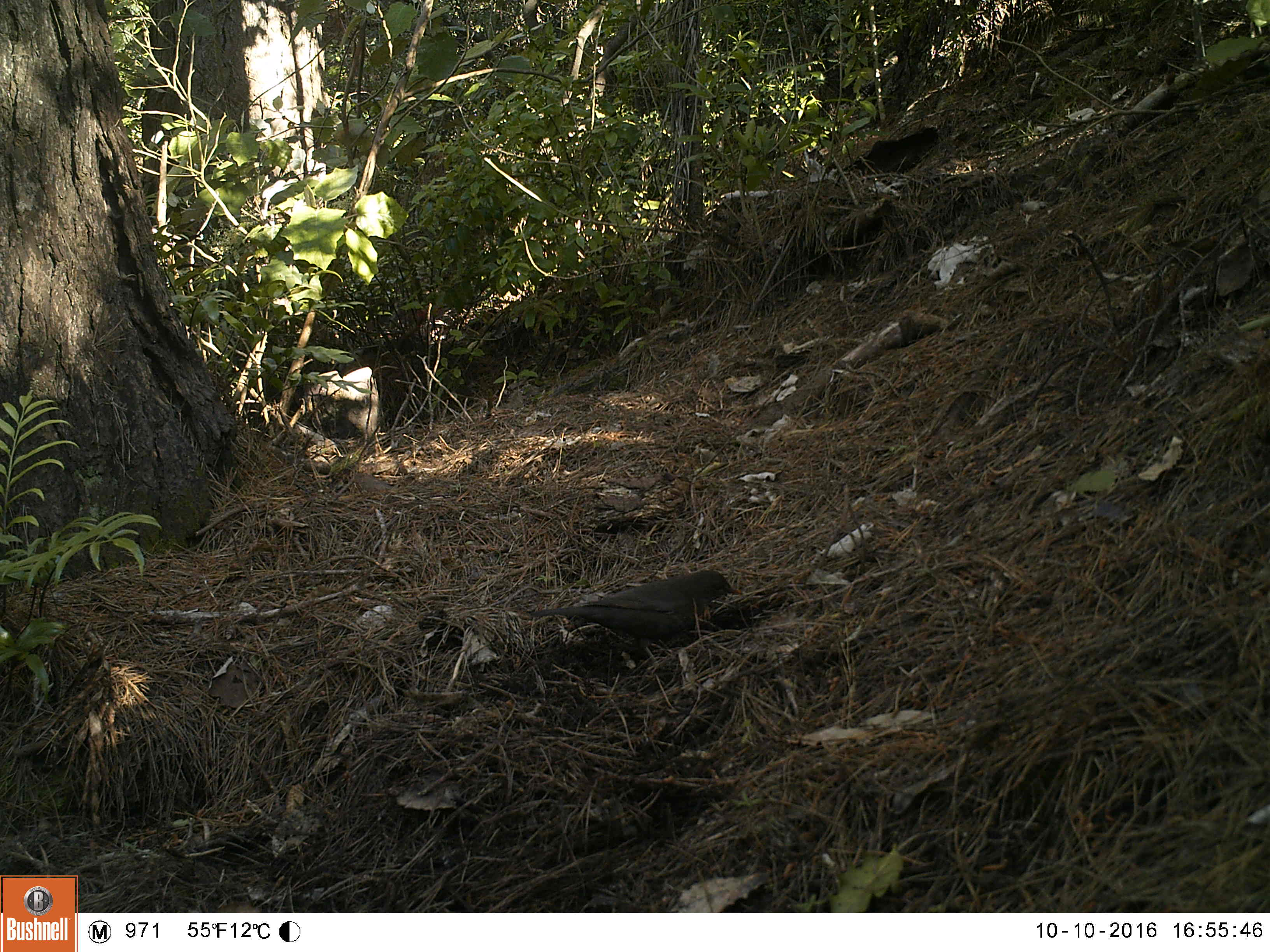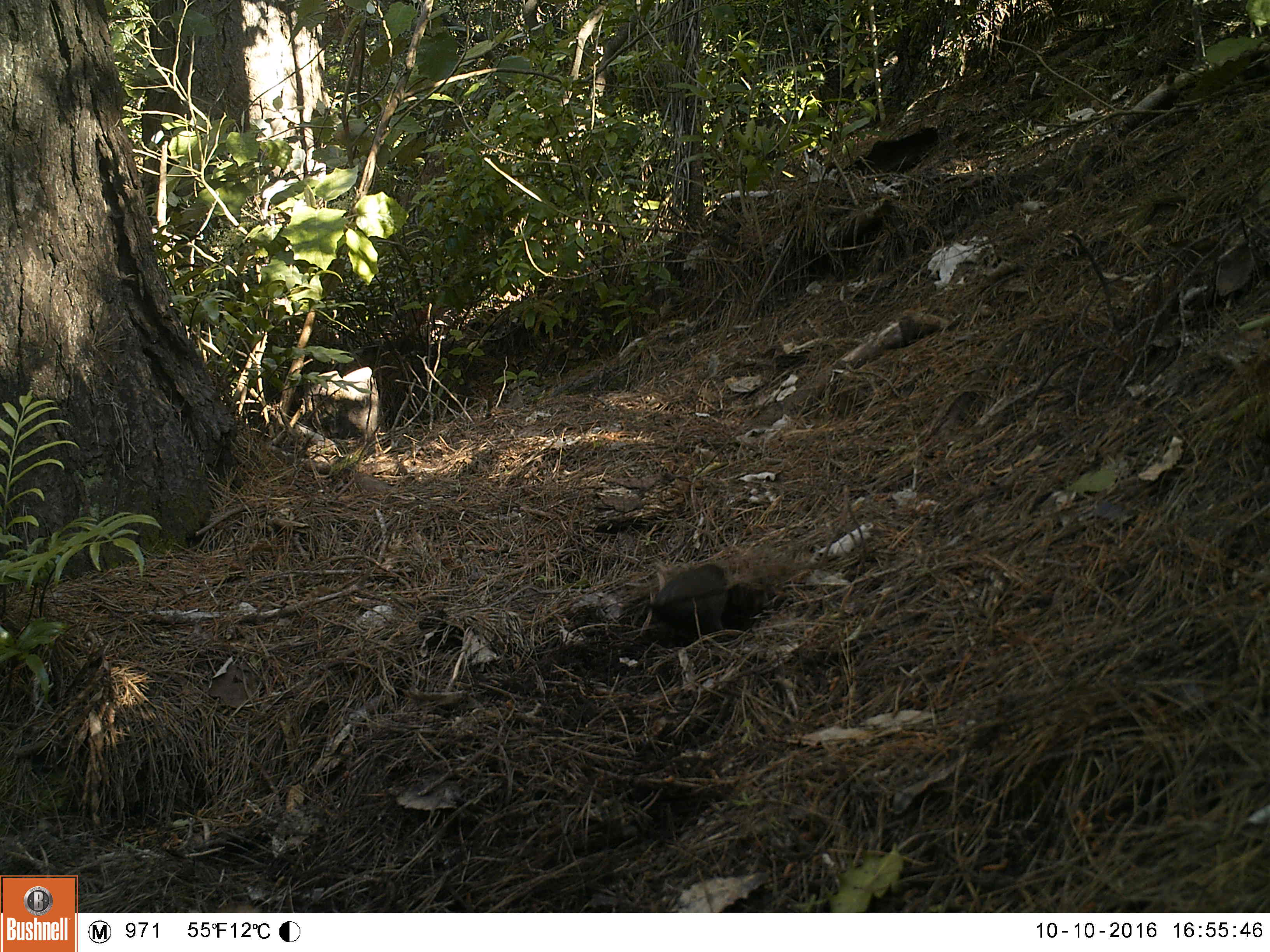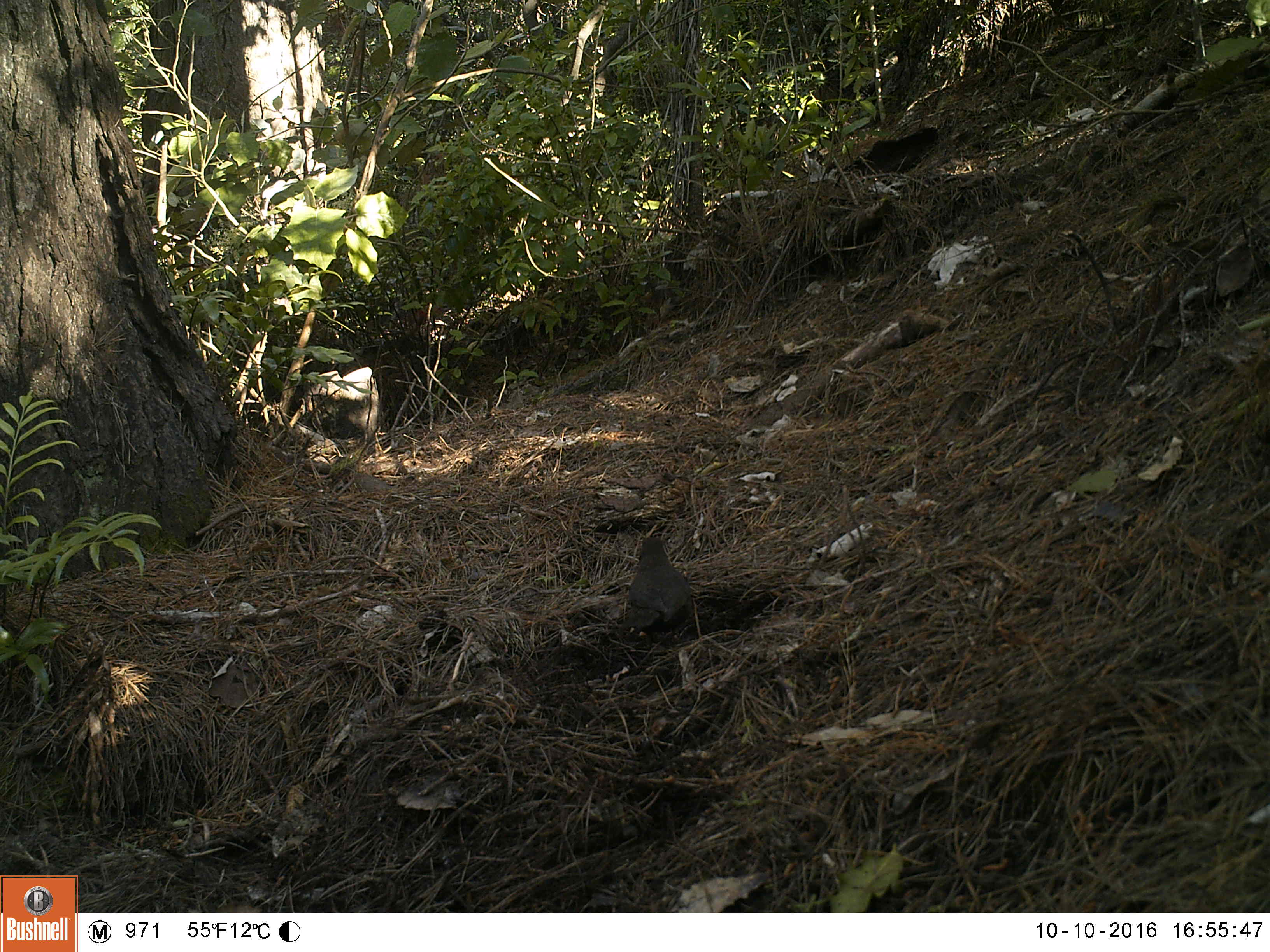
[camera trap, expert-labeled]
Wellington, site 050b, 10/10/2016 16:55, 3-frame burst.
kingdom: Animalia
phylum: Chordata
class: Aves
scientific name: Aves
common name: bird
Bird (Aves).